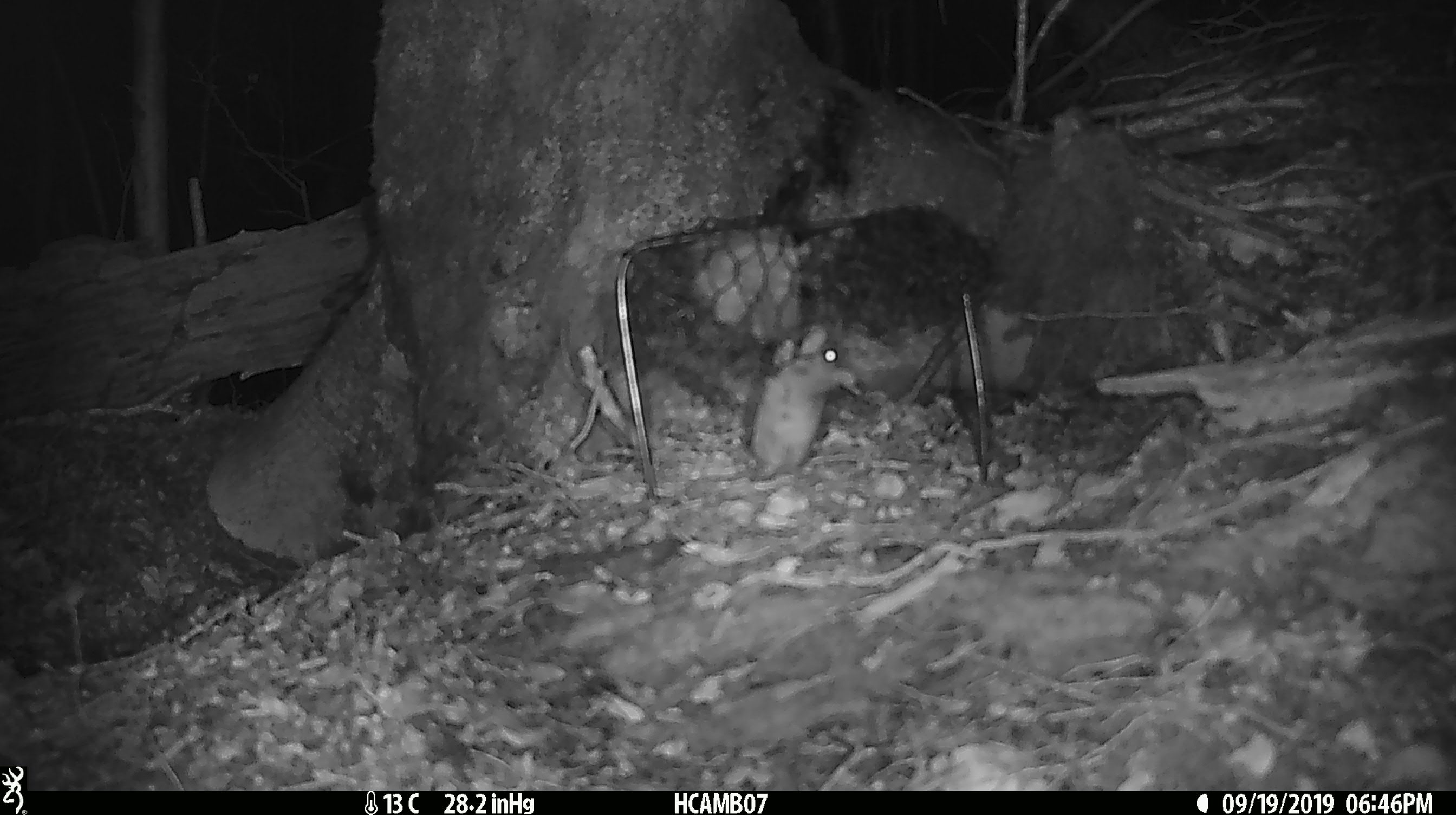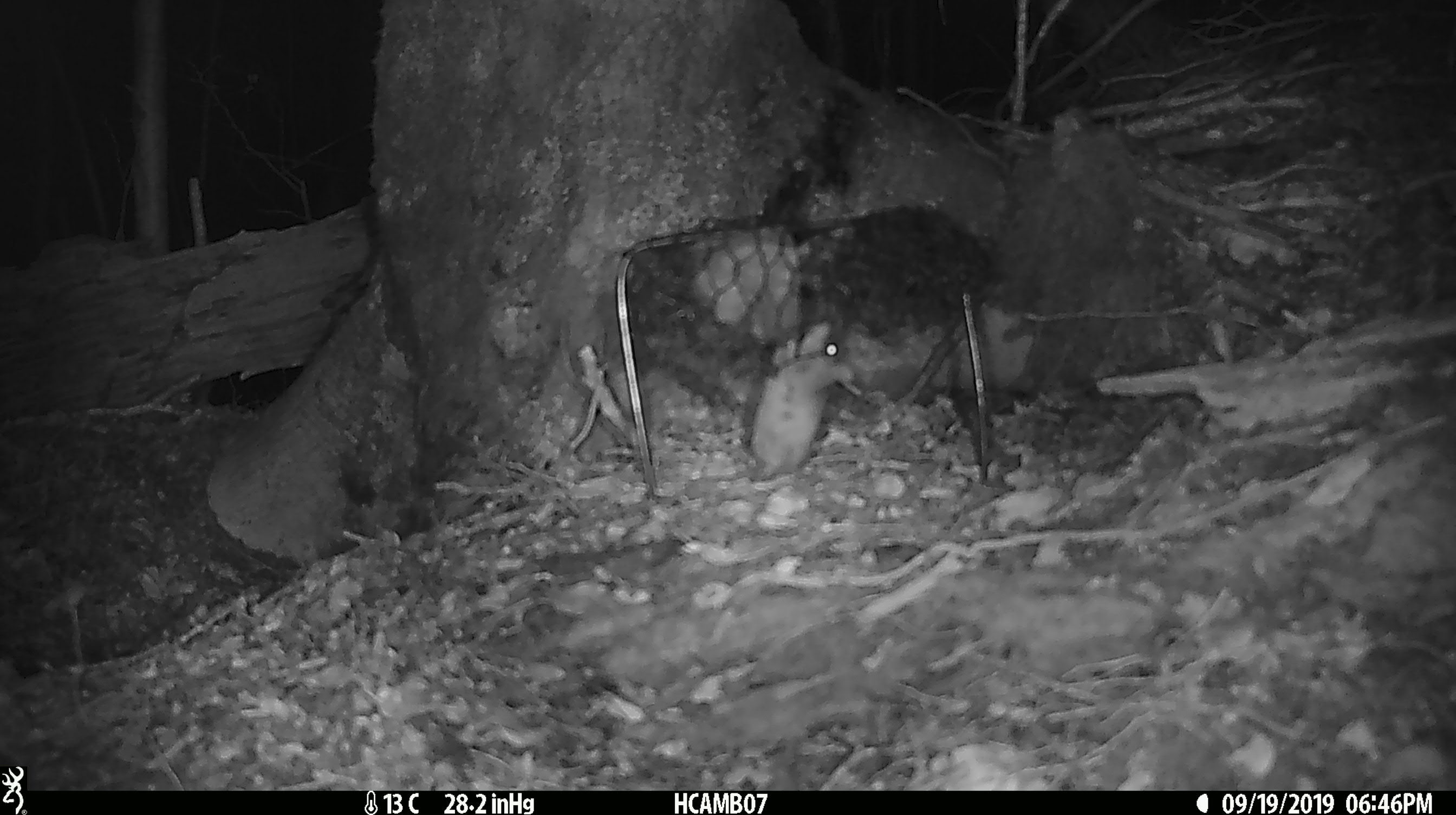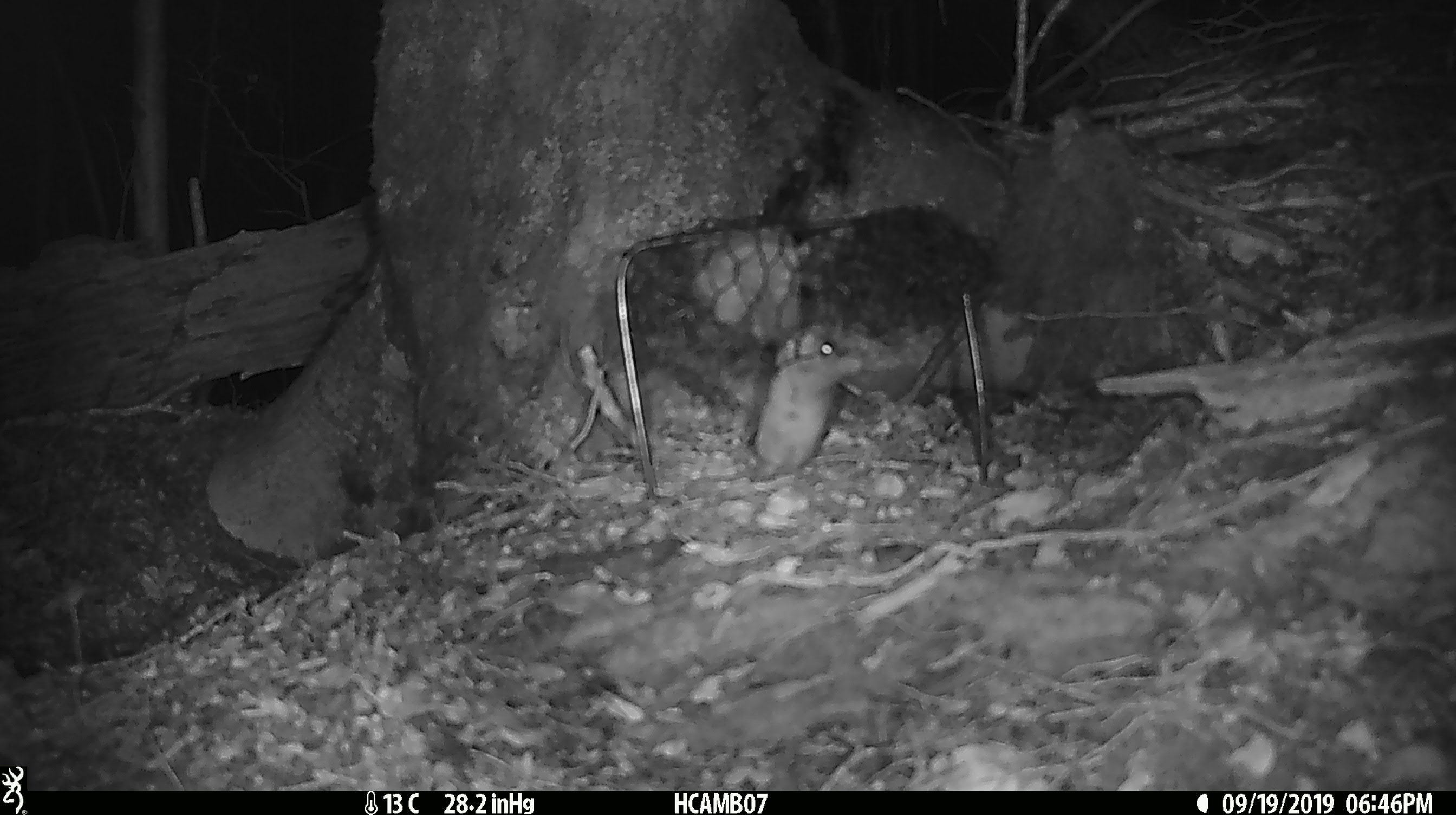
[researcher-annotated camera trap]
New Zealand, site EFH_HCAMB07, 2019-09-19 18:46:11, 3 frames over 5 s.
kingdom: Animalia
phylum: Chordata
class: Mammalia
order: Rodentia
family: Muridae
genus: Mus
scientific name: Mus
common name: mouse